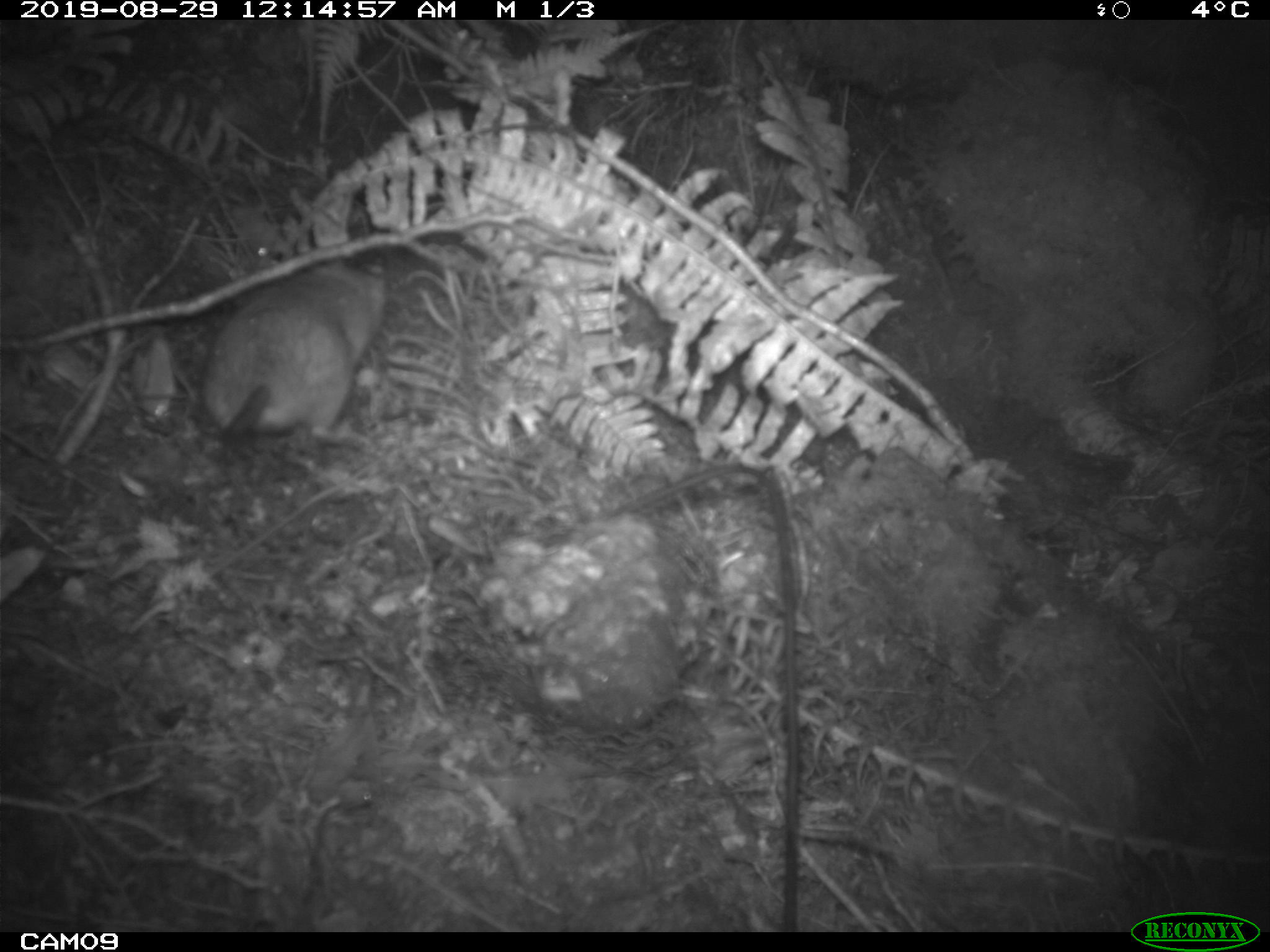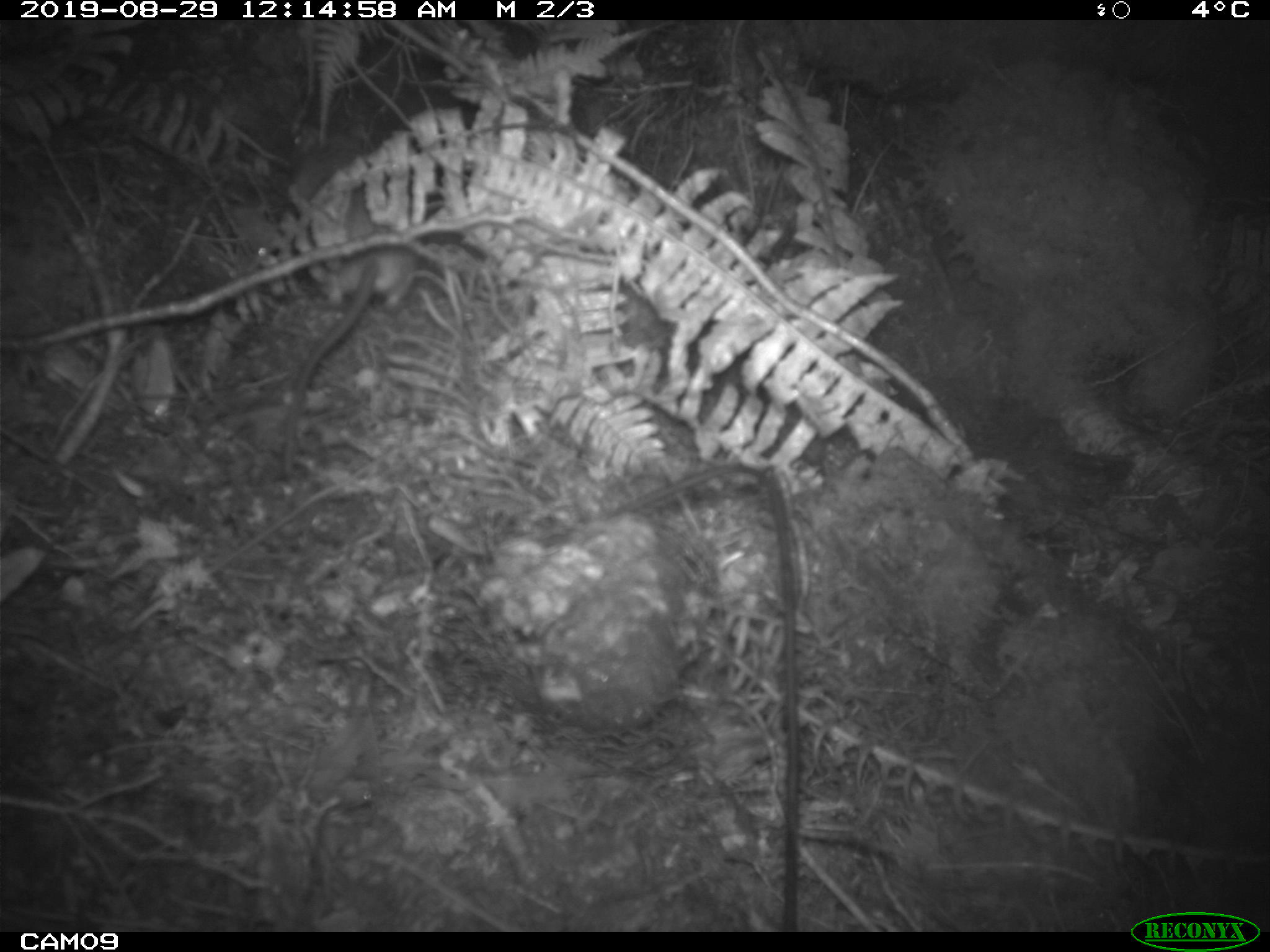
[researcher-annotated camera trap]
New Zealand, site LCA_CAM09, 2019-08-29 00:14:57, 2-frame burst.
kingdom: Animalia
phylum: Chordata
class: Mammalia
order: Rodentia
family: Muridae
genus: Rattus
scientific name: Rattus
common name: rat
Rat (Rattus).